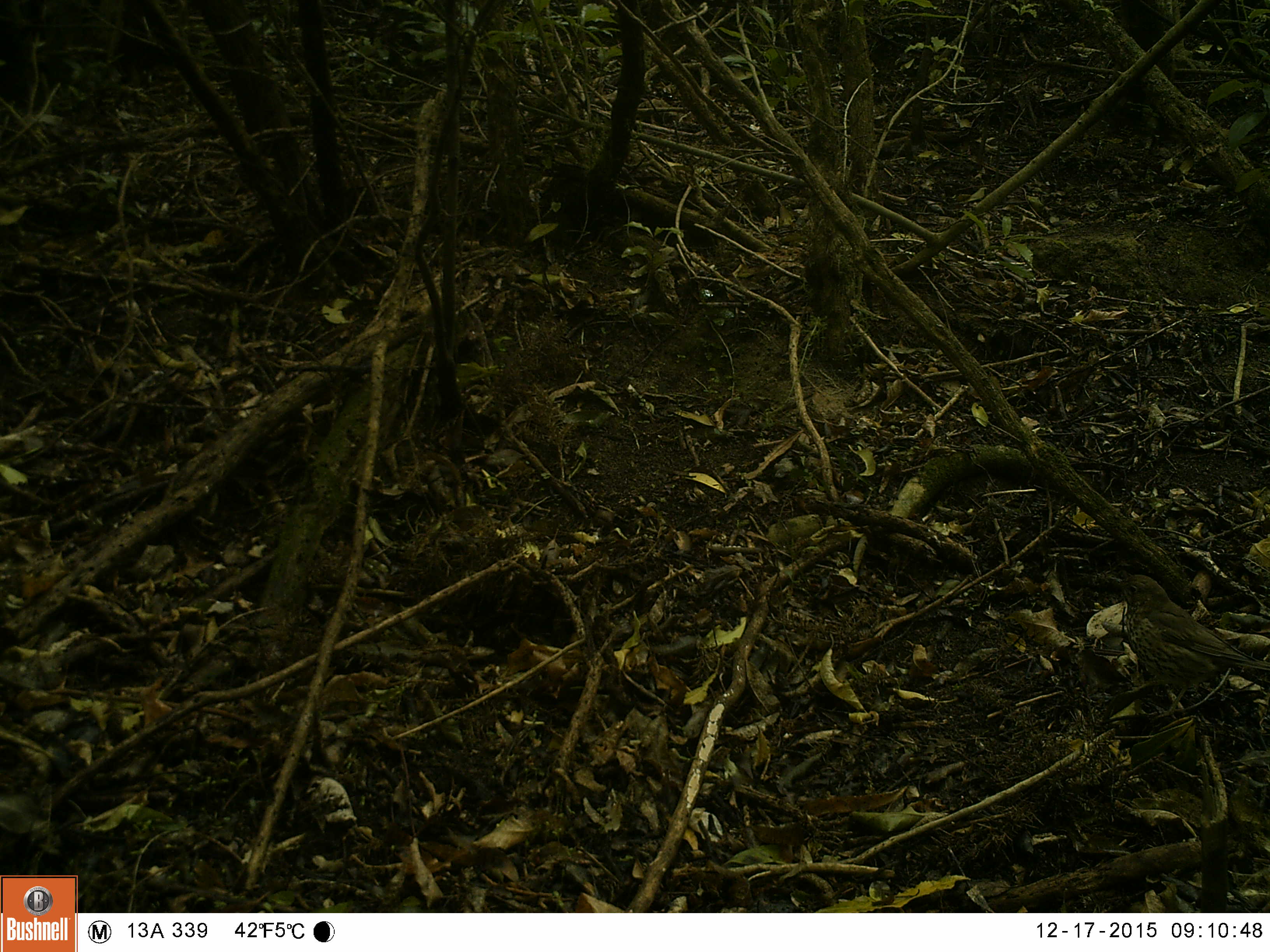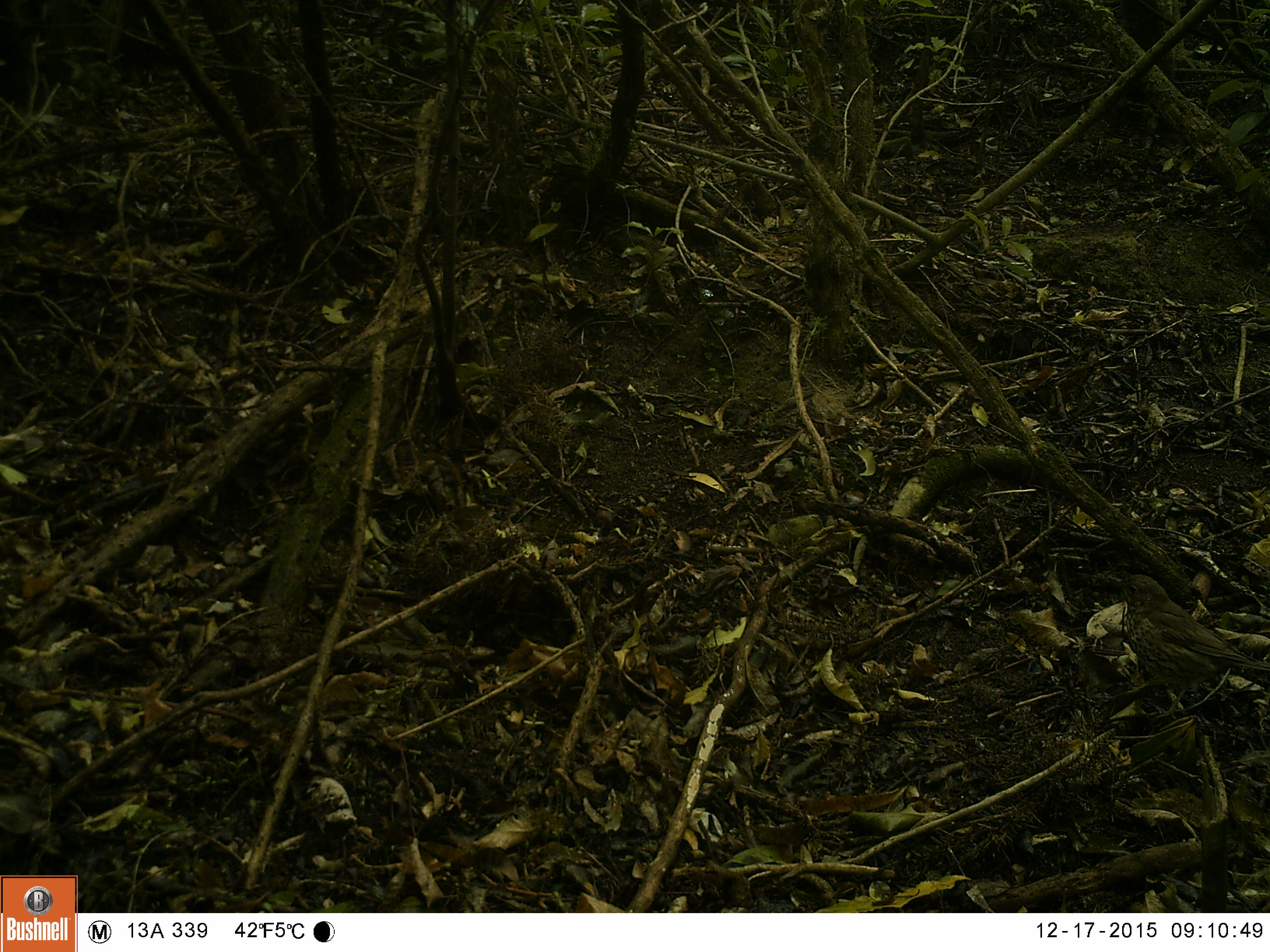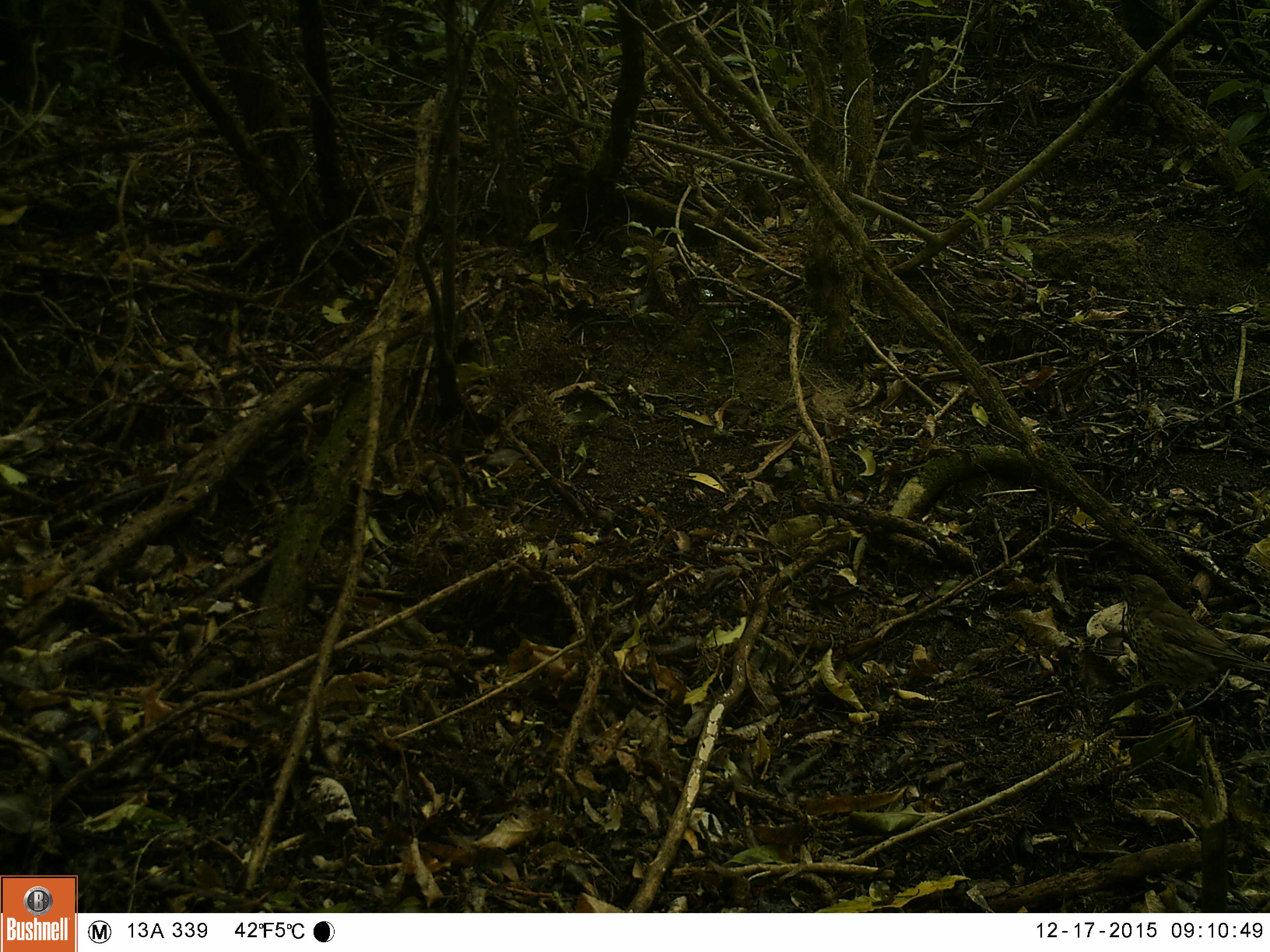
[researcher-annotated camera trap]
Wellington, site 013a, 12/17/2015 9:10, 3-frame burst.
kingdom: Animalia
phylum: Chordata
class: Aves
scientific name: Aves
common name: bird